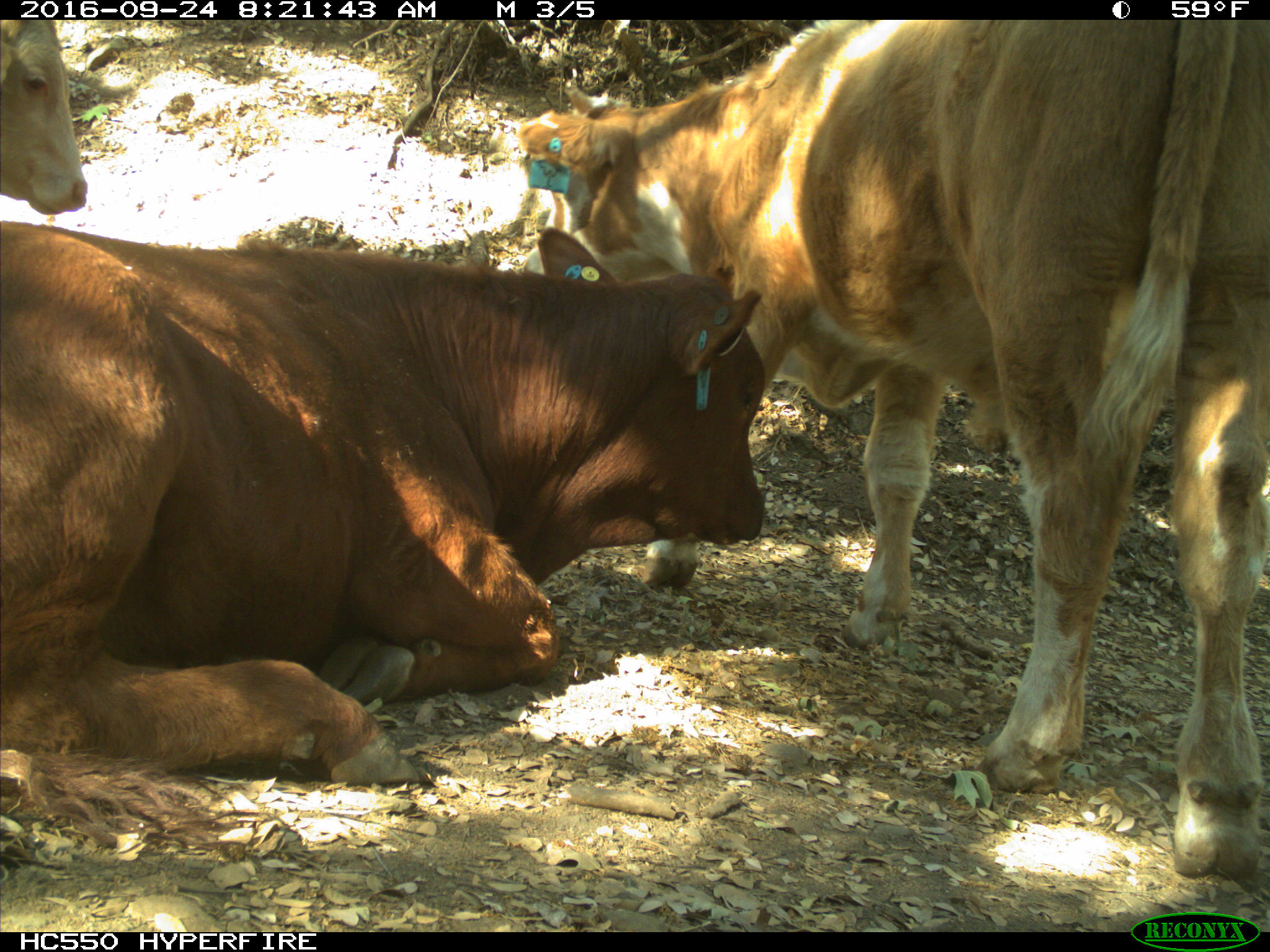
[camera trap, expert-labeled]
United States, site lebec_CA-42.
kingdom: Animalia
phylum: Chordata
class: Mammalia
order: Artiodactyla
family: Bovidae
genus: Bos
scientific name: Bos taurus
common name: domestic cow